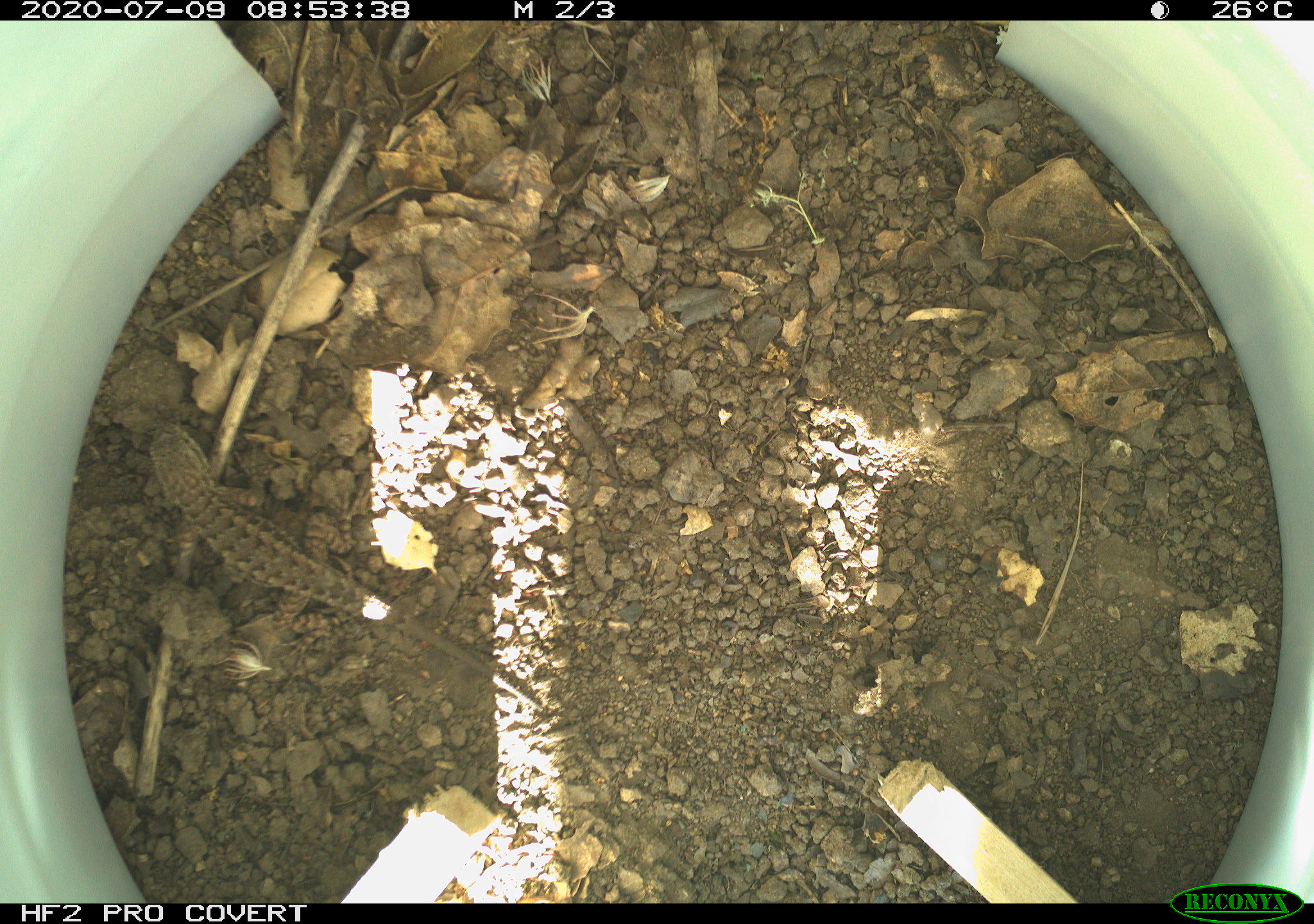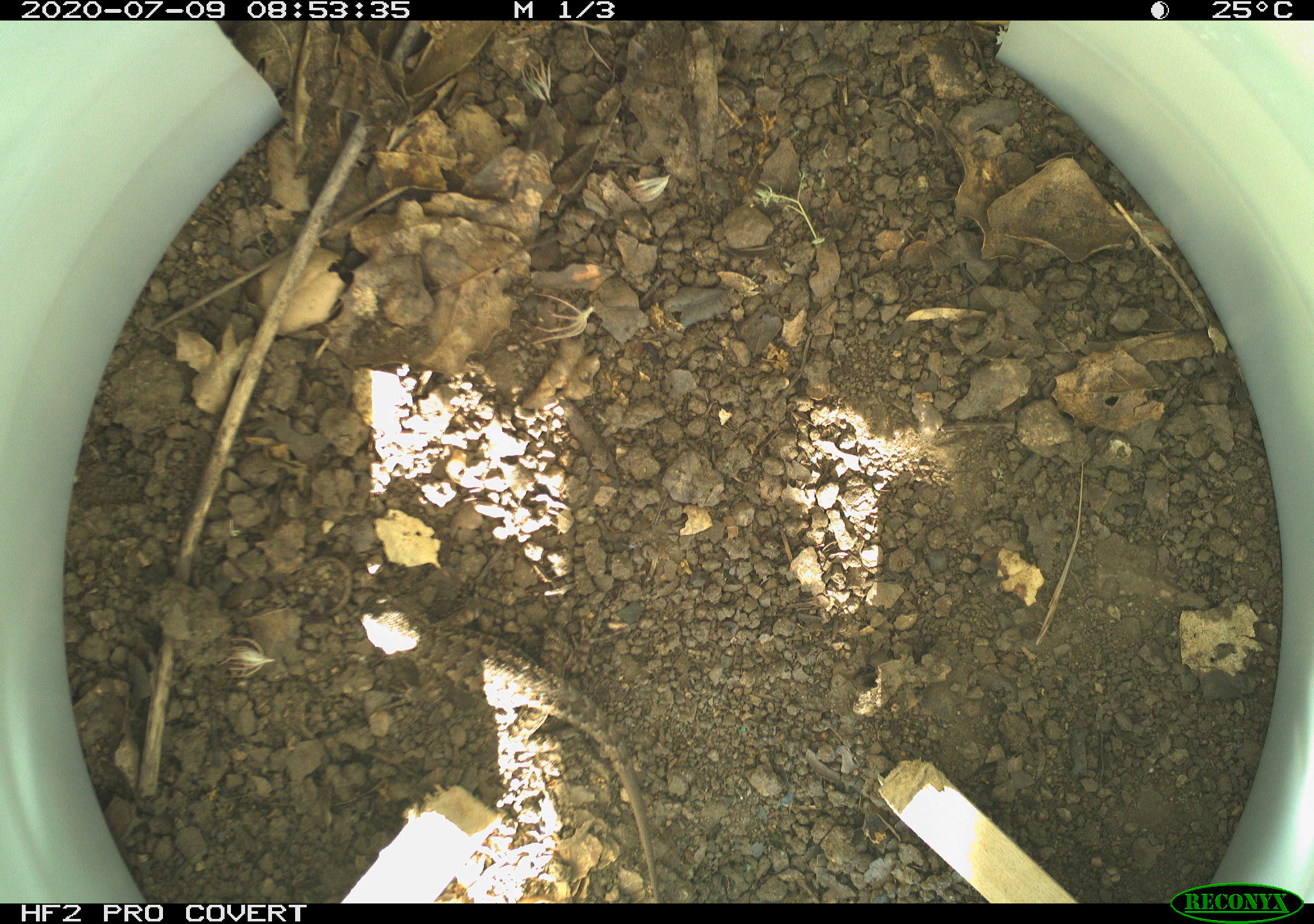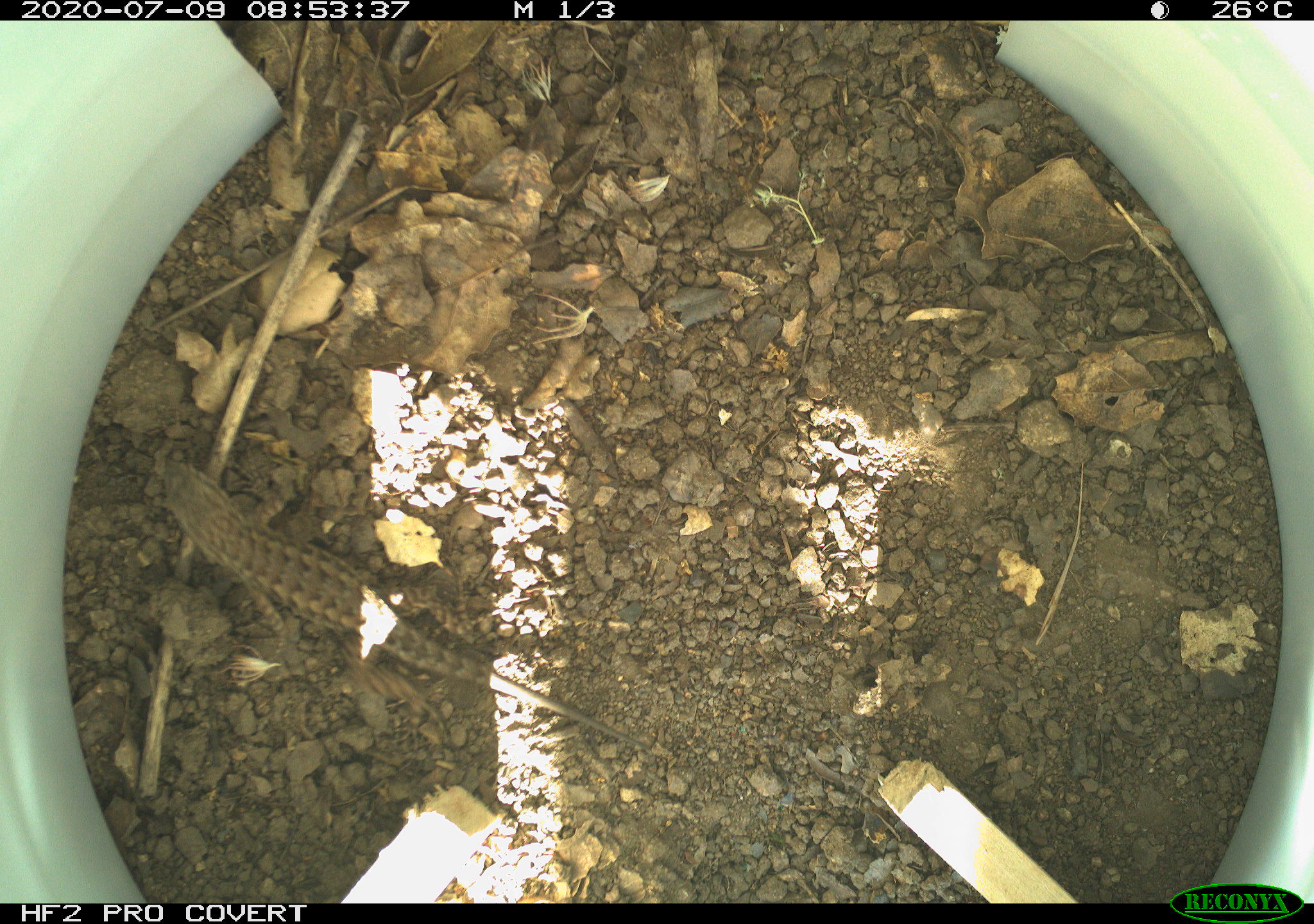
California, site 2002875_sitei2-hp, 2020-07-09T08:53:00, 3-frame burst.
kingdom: Animalia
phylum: Chordata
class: Reptilia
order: Squamata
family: Phrynosomatidae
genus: Sceloporus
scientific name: Sceloporus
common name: spiny lizards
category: sceloporus species